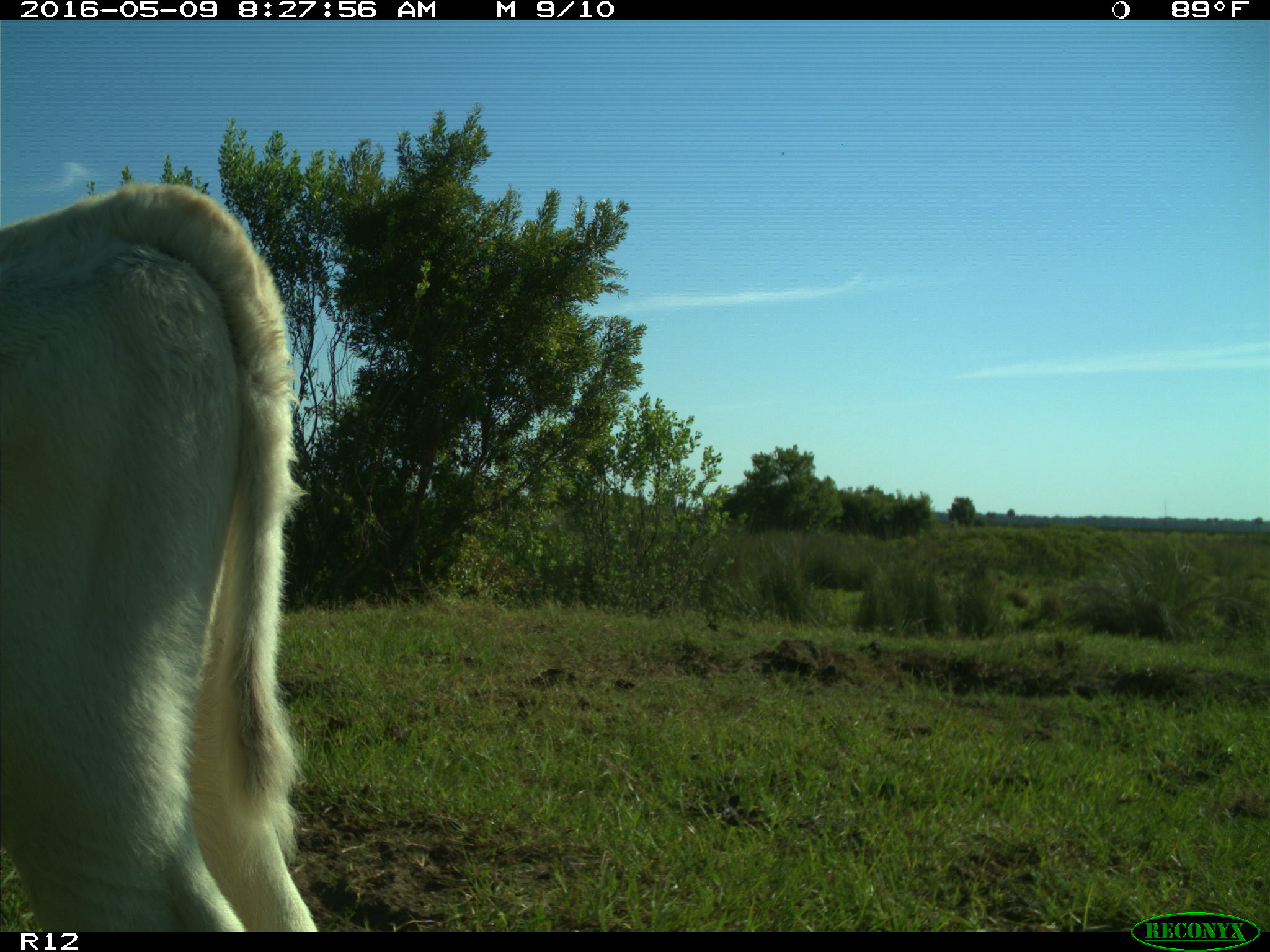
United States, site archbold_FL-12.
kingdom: Animalia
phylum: Chordata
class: Mammalia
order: Artiodactyla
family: Bovidae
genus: Bos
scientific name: Bos taurus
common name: domestic cow